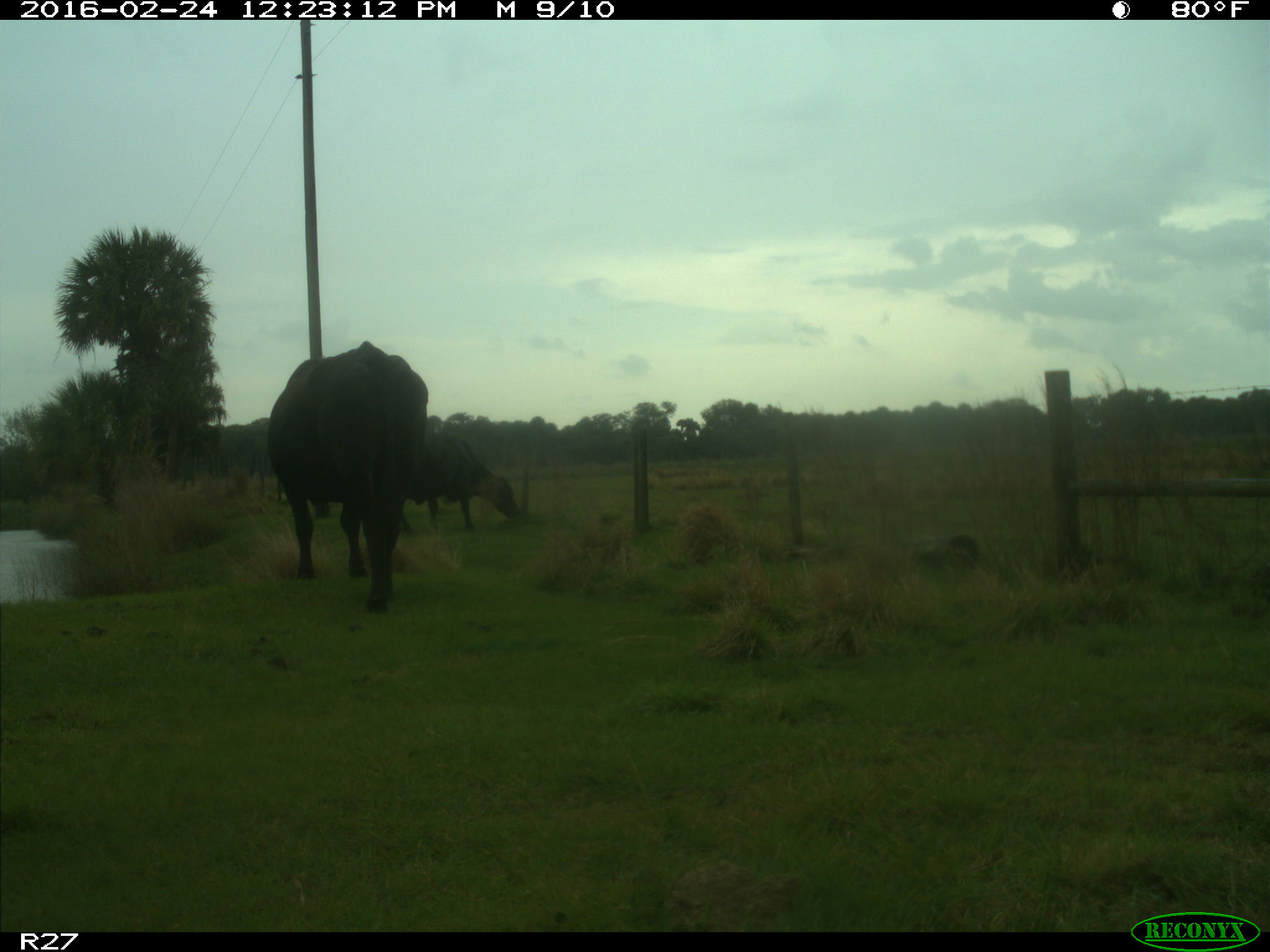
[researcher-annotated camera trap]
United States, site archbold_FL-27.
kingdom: Animalia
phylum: Chordata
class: Mammalia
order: Artiodactyla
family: Bovidae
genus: Bos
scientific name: Bos taurus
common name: domestic cow